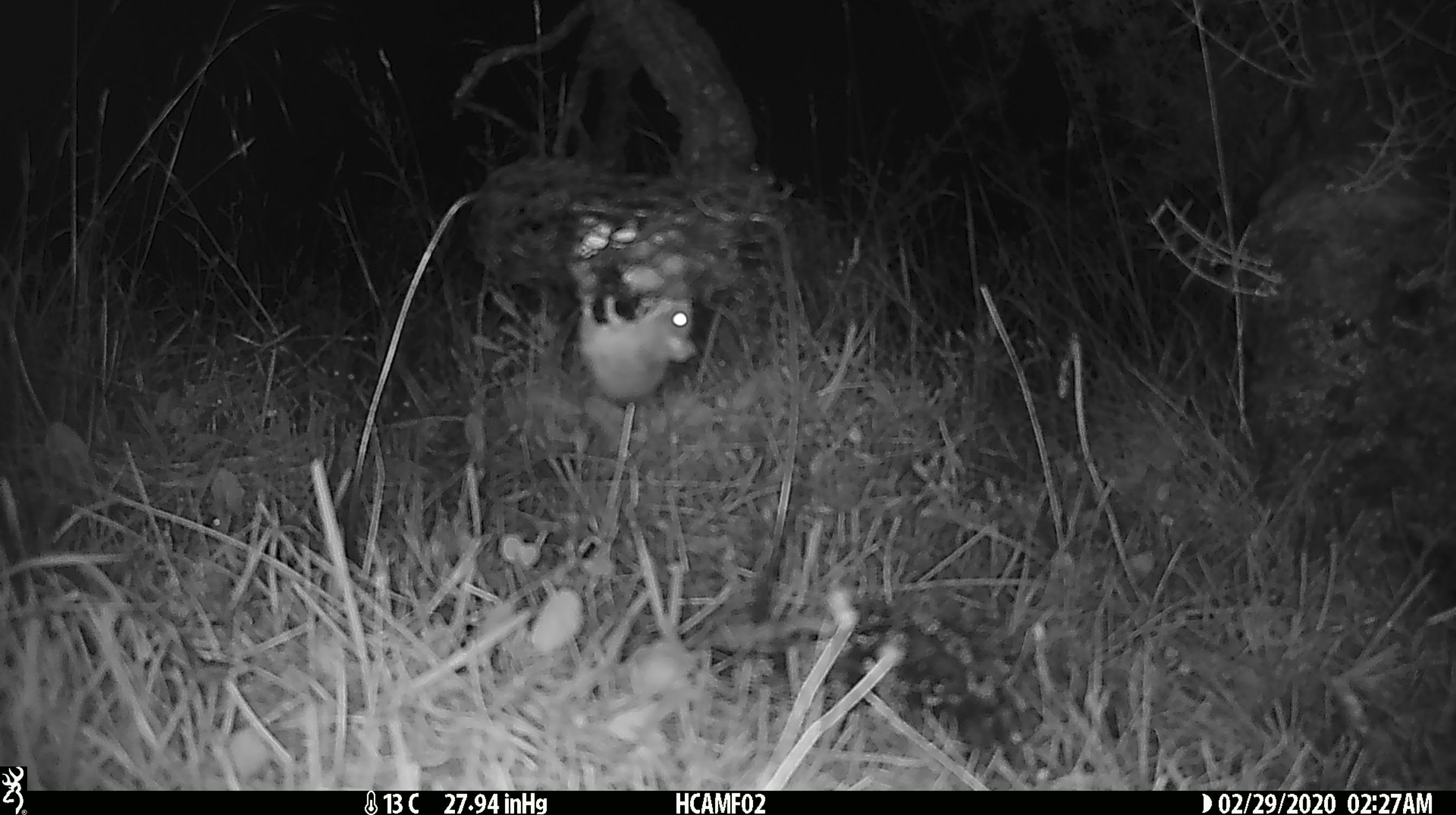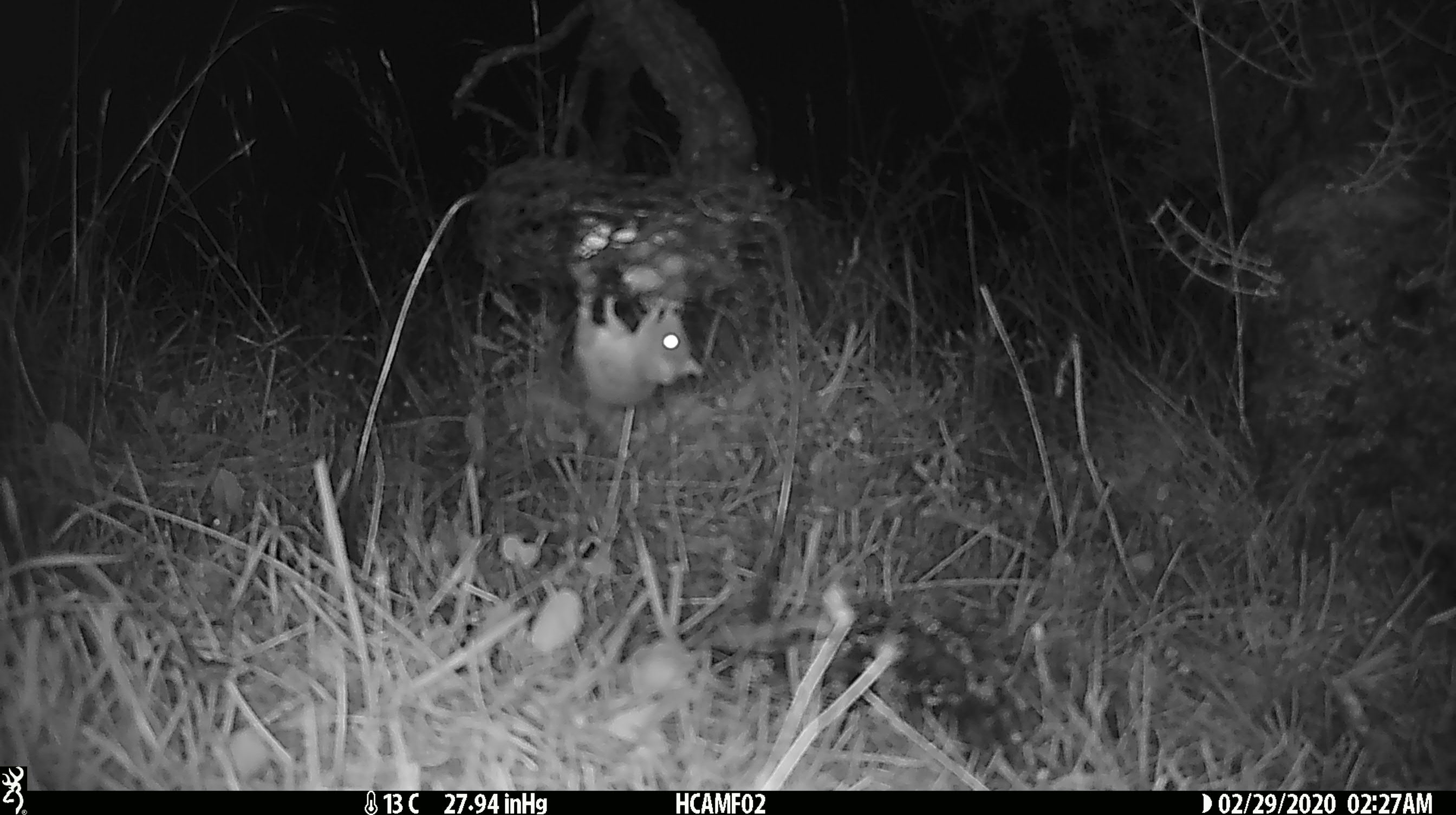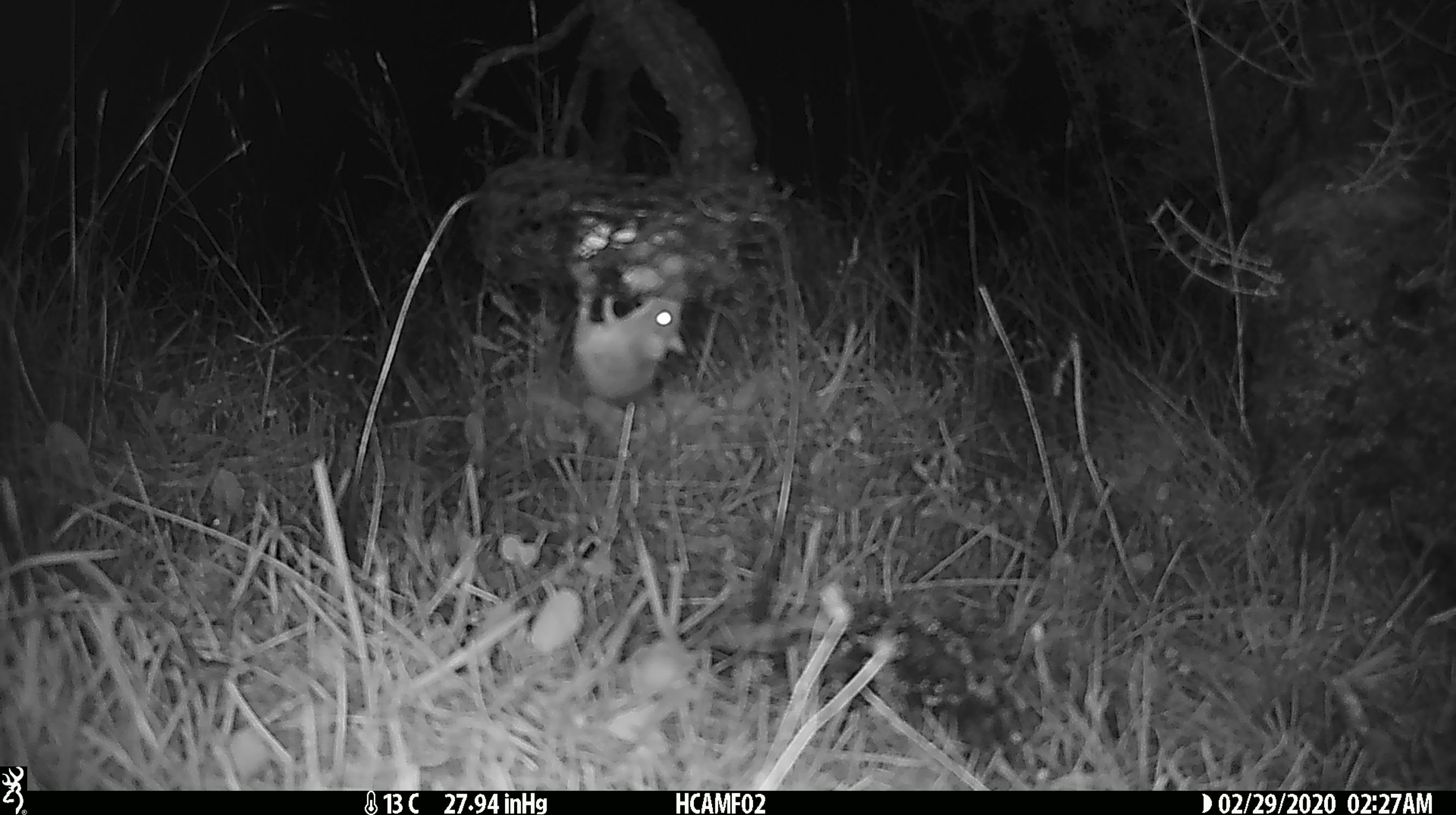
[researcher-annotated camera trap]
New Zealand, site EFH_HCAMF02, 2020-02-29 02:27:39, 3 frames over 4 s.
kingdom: Animalia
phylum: Chordata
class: Mammalia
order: Rodentia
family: Muridae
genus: Mus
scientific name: Mus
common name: mouse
Mouse (Mus).